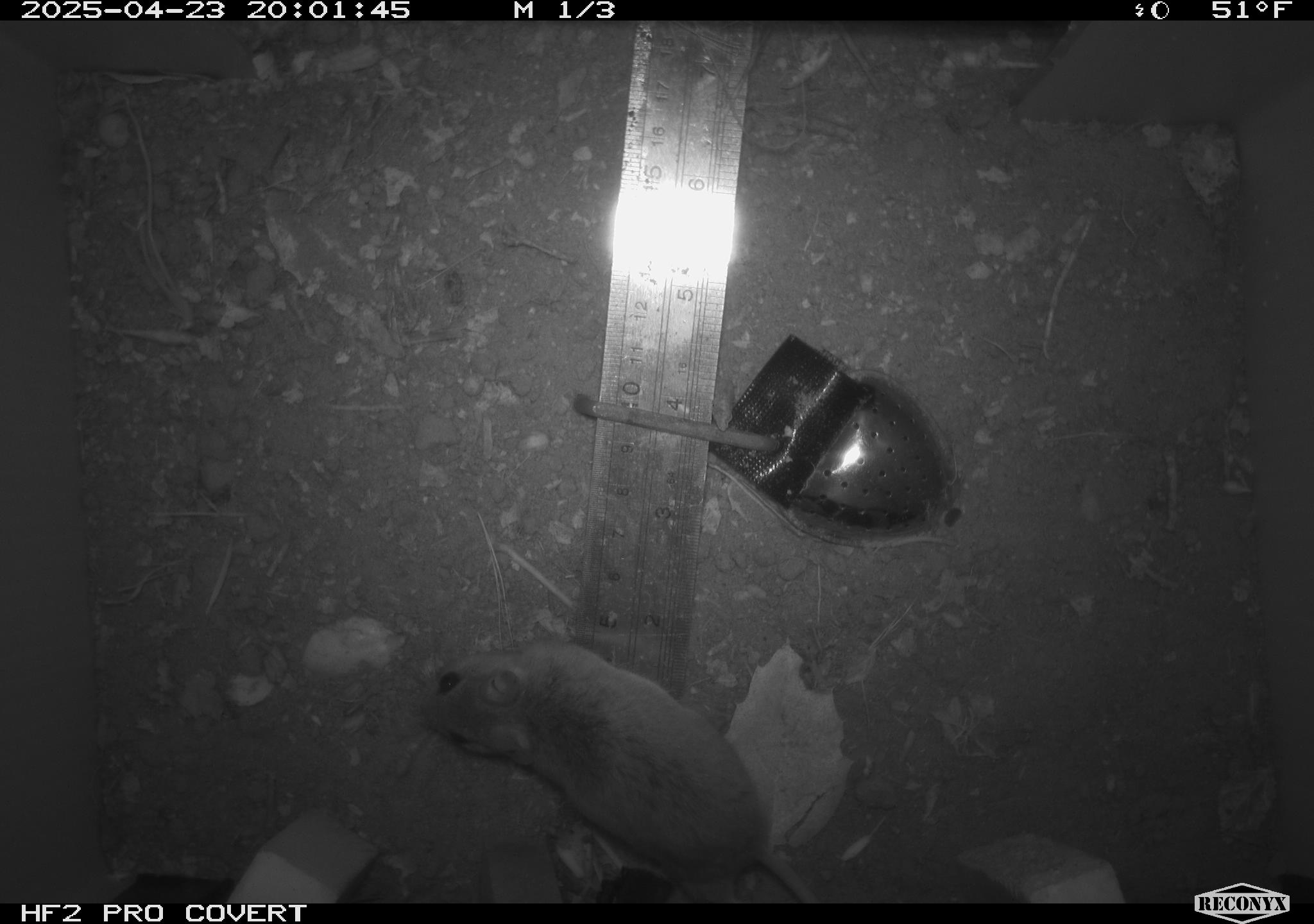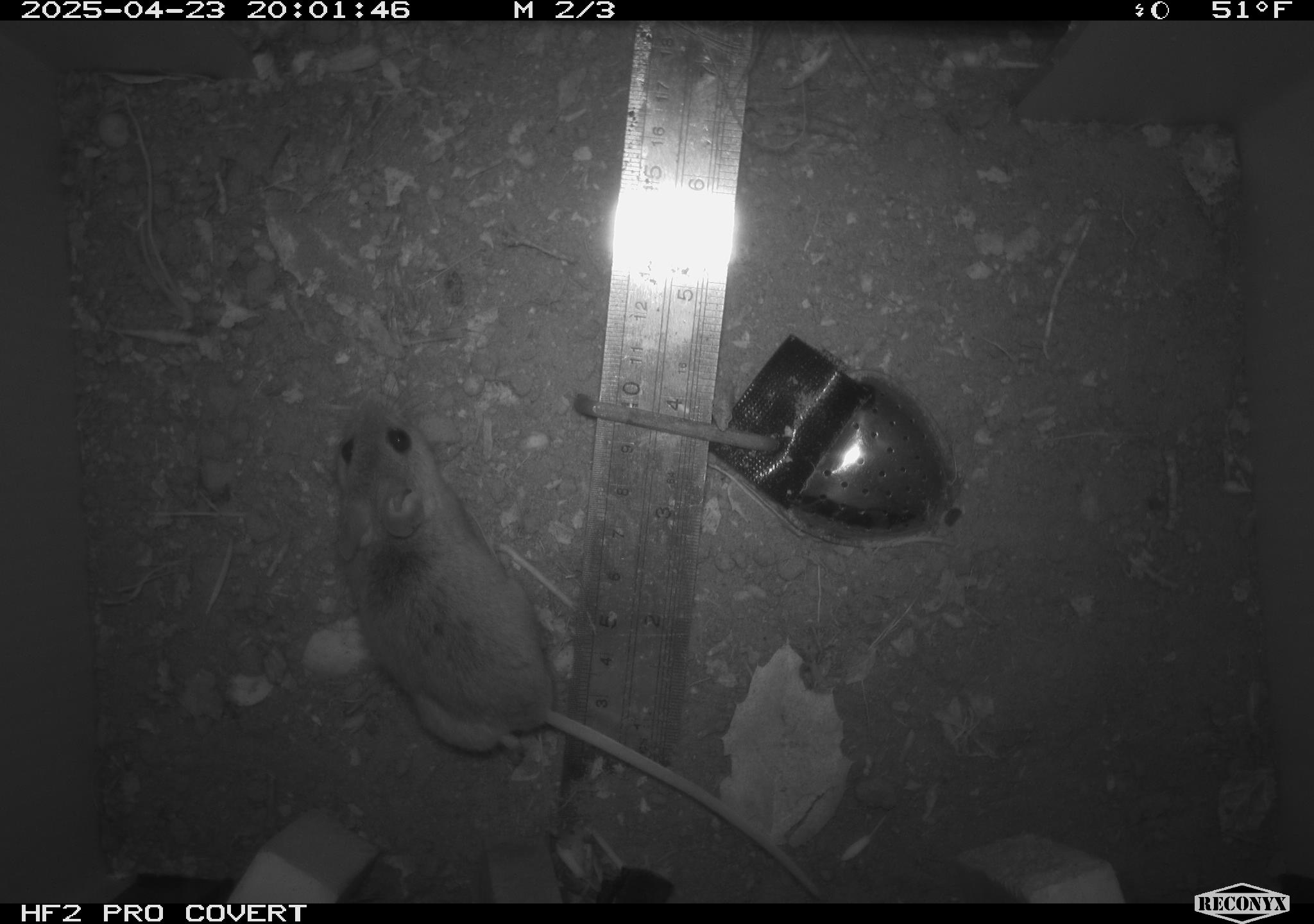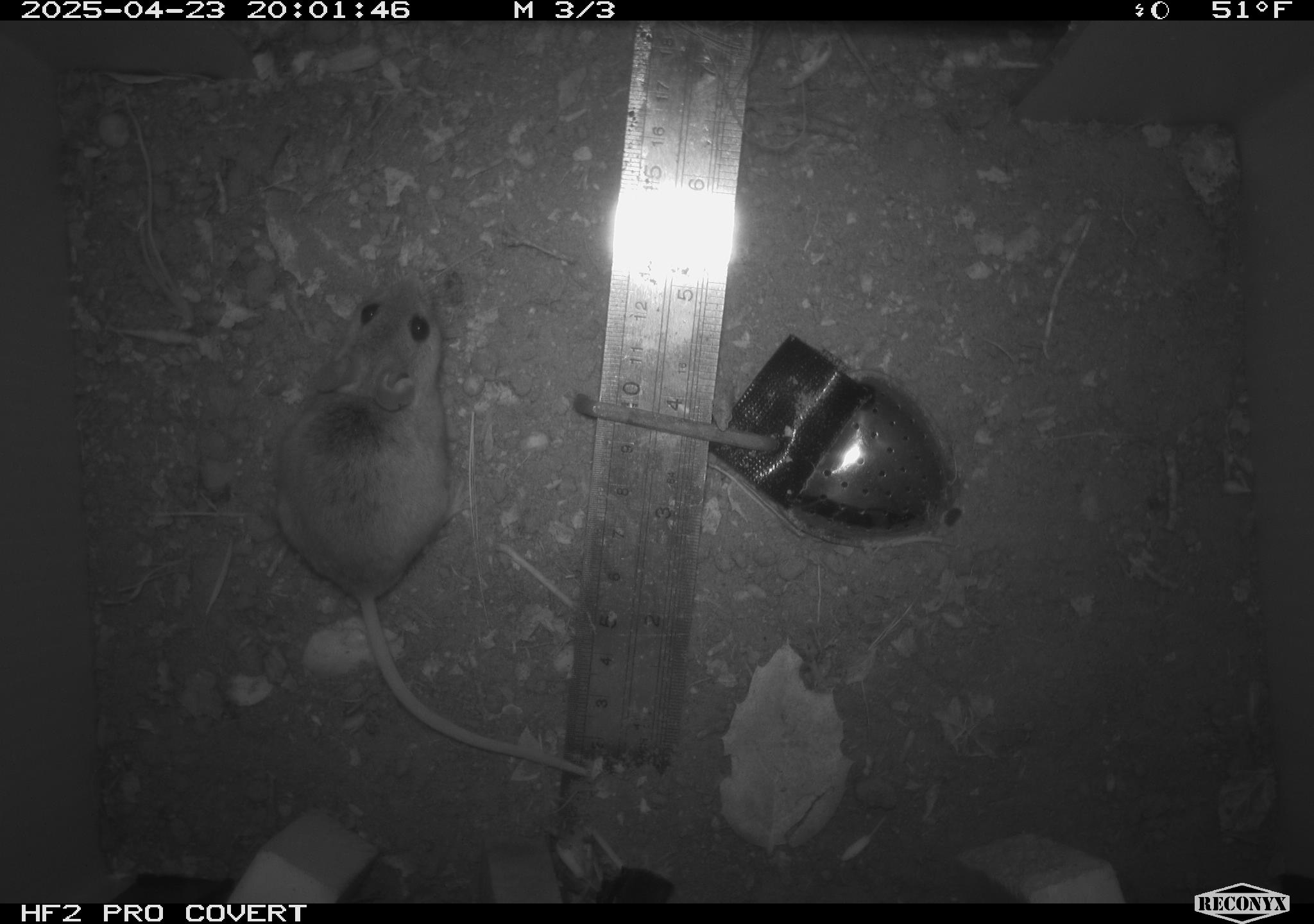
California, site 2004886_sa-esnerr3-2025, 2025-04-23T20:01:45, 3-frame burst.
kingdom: Animalia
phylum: Chordata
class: Mammalia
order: Rodentia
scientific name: Rodentia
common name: rodent